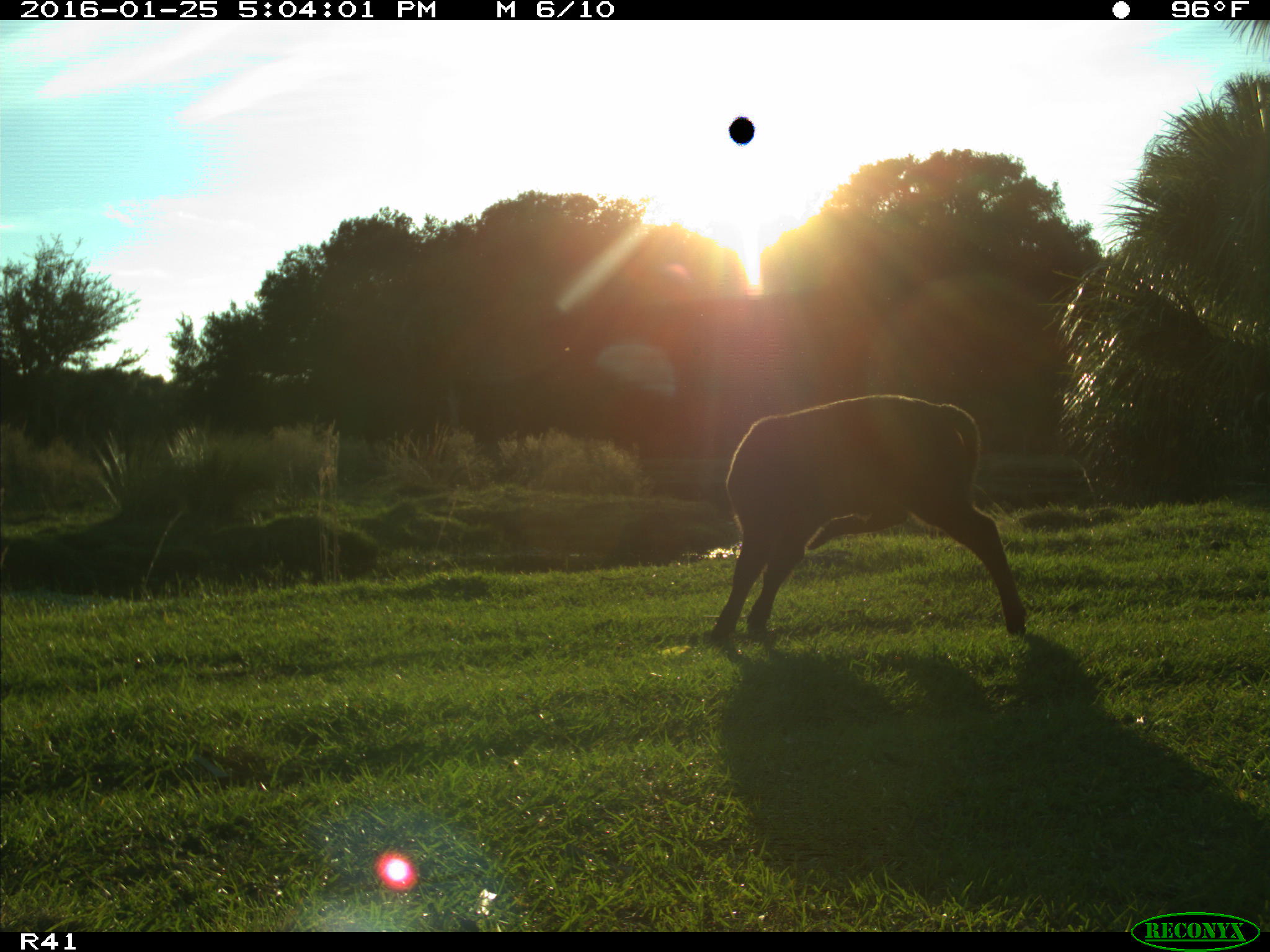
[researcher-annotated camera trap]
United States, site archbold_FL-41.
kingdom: Animalia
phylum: Chordata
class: Mammalia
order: Artiodactyla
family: Bovidae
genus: Bos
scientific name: Bos taurus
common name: domestic cow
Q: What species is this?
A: Bos taurus (domestic cow).